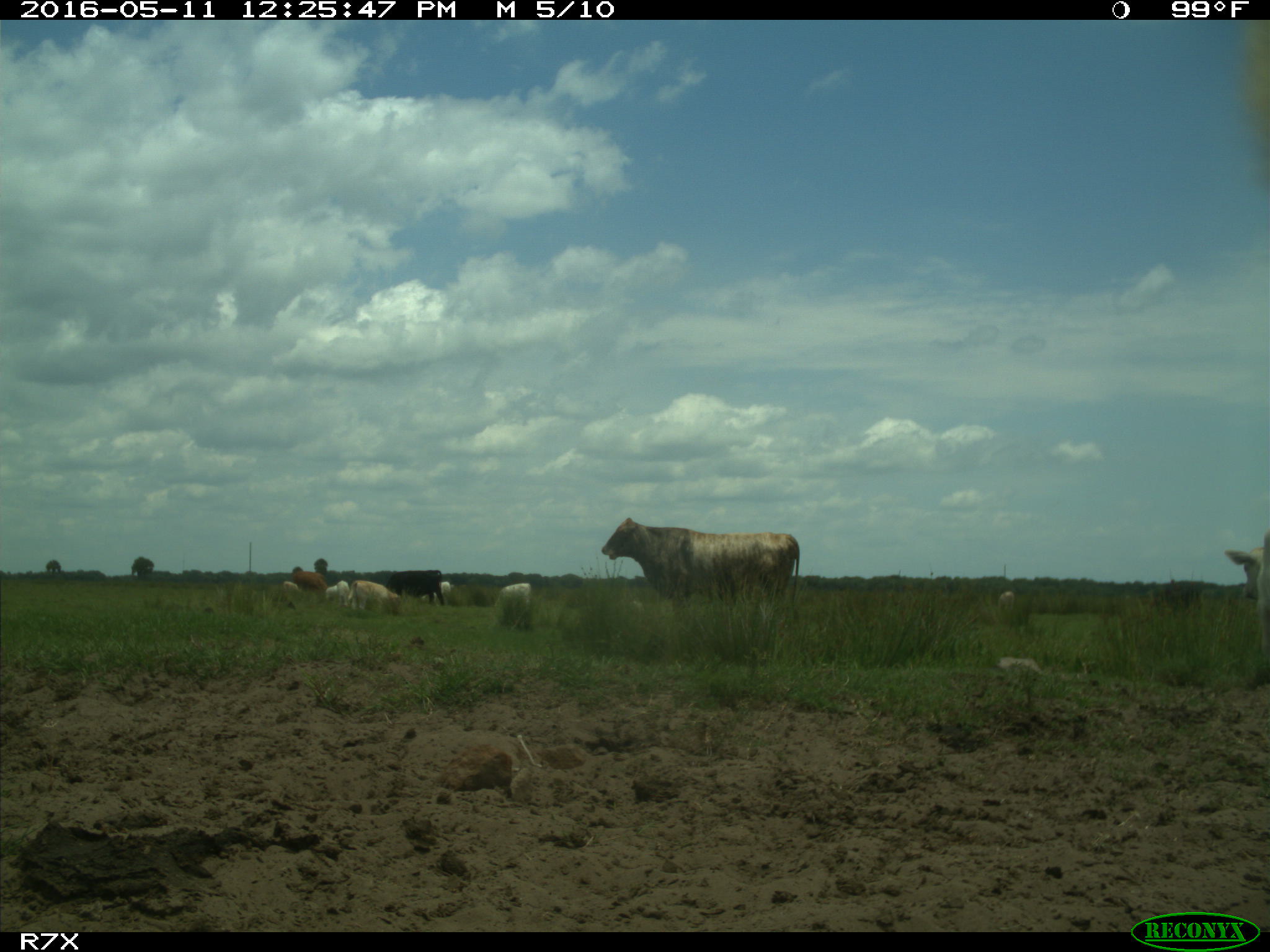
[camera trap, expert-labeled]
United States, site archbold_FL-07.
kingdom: Animalia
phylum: Chordata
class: Mammalia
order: Artiodactyla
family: Bovidae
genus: Bos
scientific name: Bos taurus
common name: domestic cow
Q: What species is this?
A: Bos taurus (domestic cow).